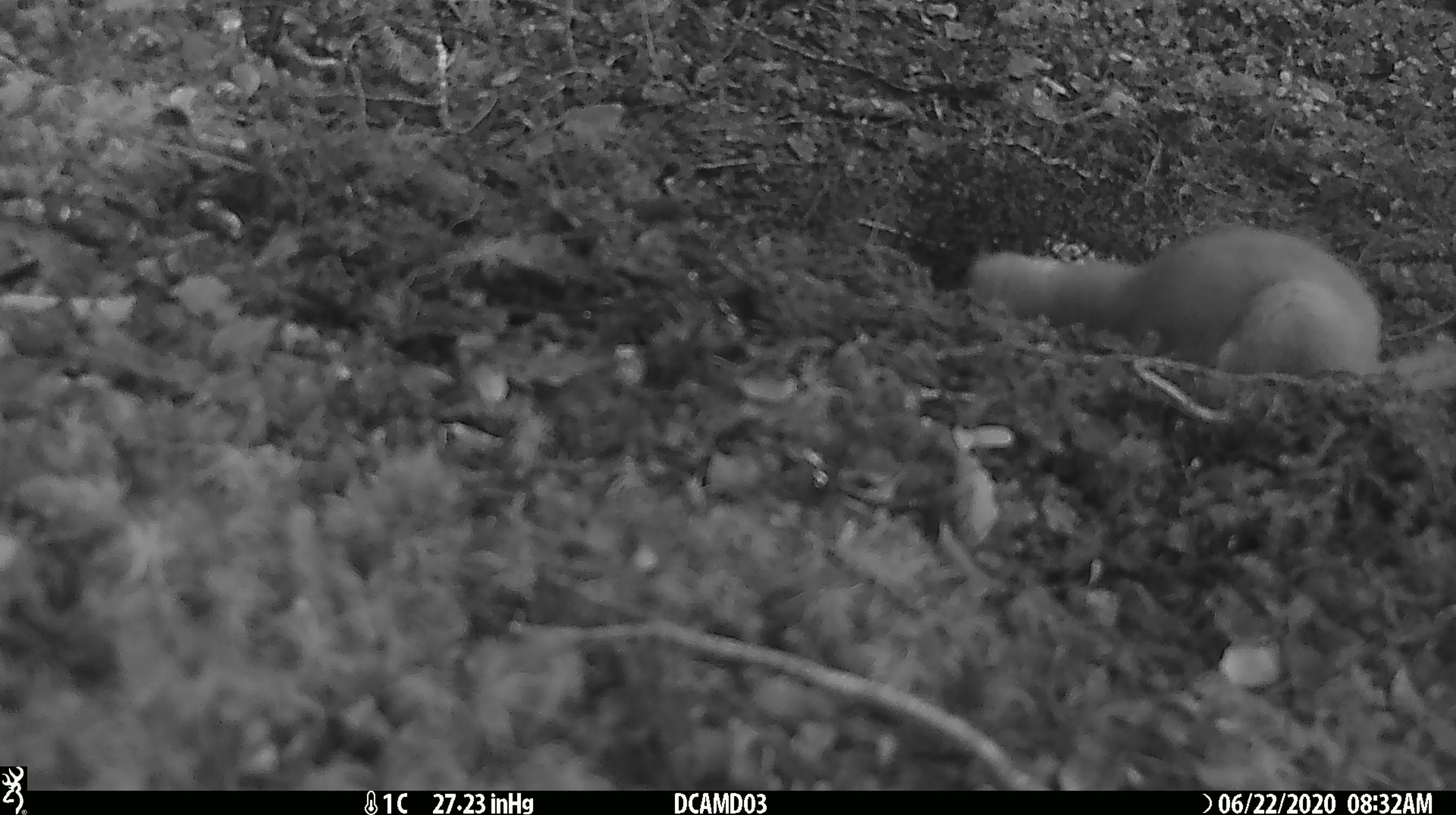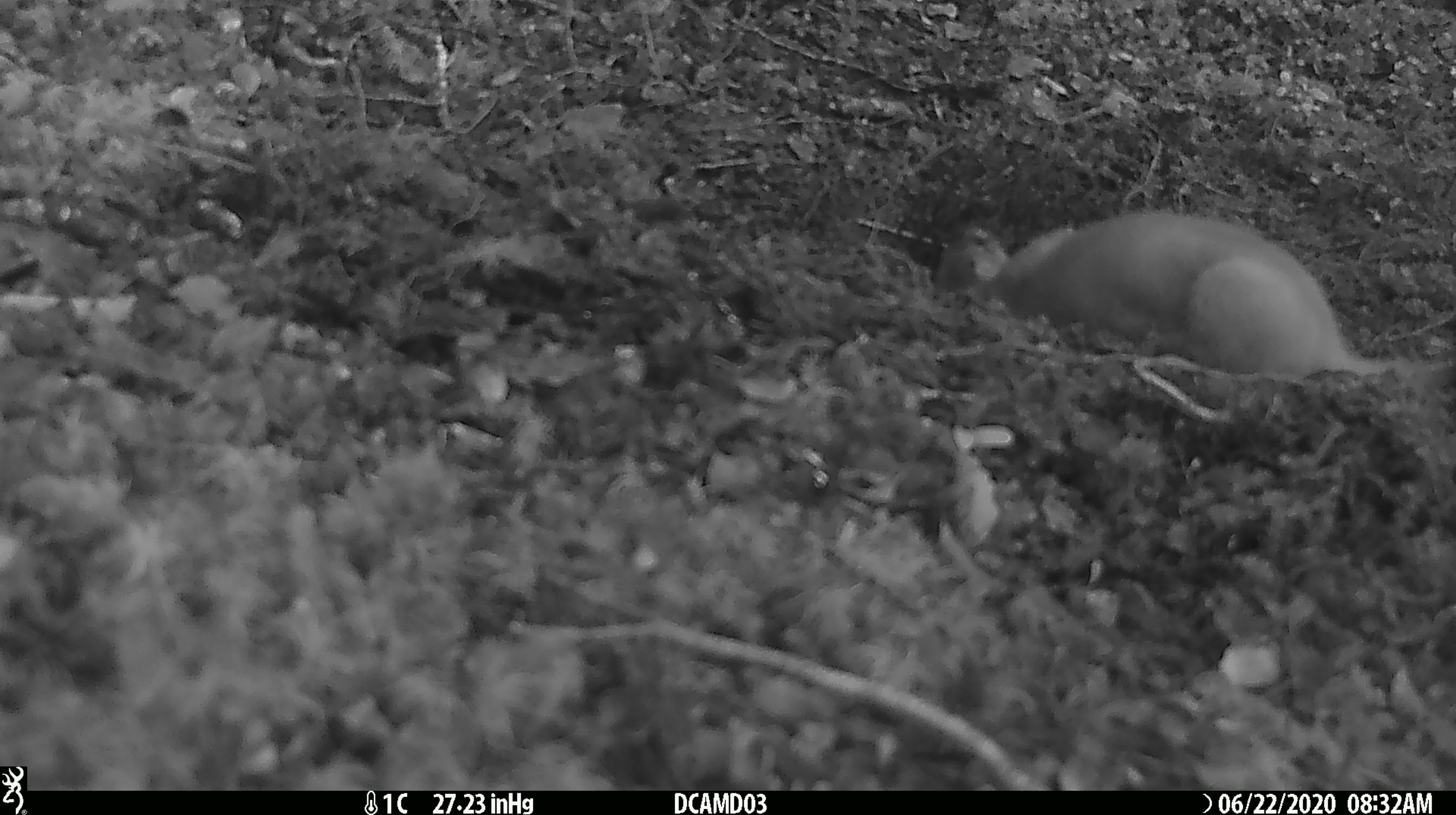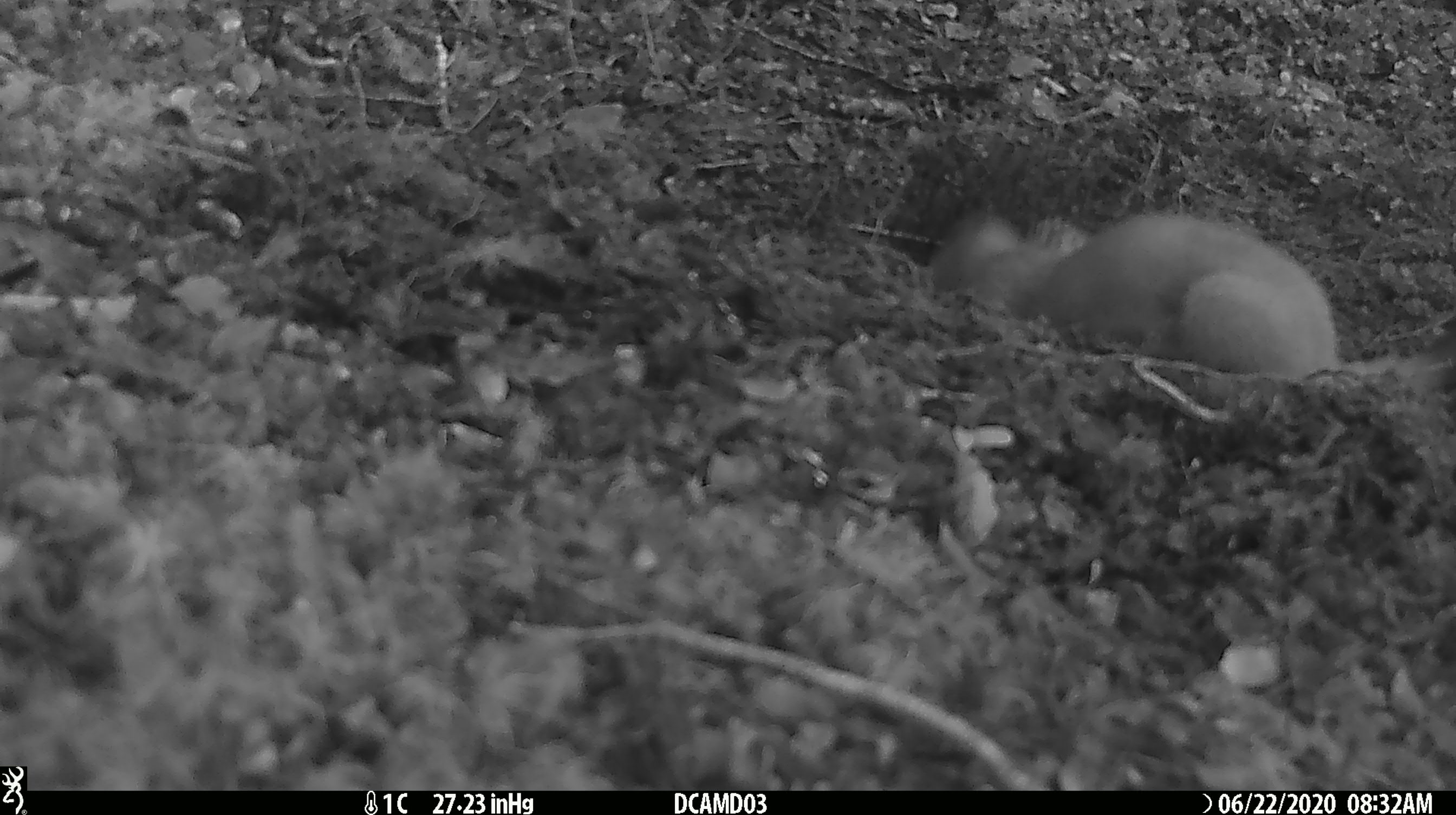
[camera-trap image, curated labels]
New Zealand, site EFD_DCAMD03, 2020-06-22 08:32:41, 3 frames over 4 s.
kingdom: Animalia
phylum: Chordata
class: Mammalia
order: Carnivora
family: Mustelidae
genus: Mustela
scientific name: Mustela erminea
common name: stoat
Stoat (Mustela erminea).